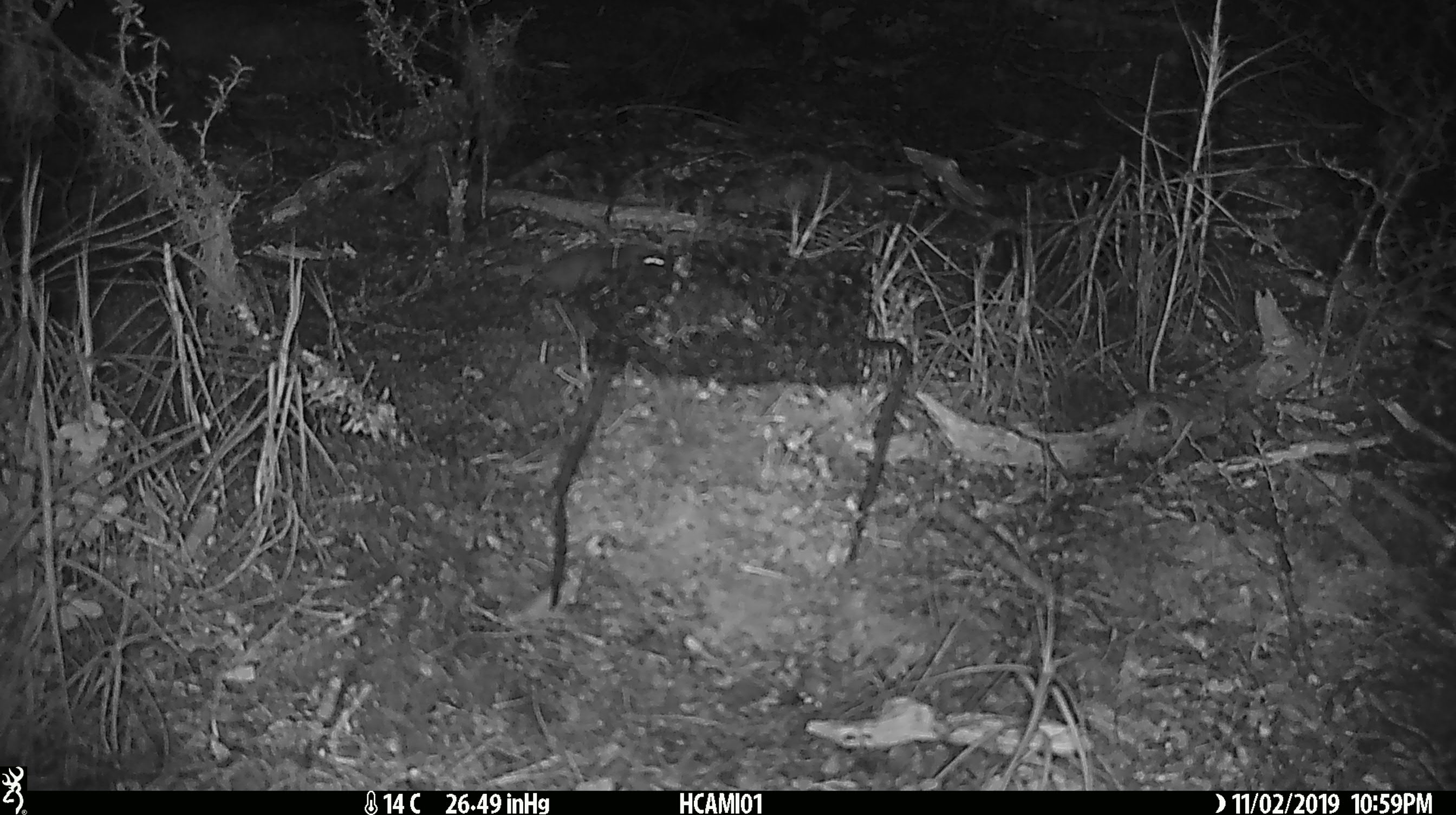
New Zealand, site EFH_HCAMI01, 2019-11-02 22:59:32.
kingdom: Animalia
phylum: Chordata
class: Mammalia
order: Rodentia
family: Muridae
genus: Mus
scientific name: Mus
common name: mouse